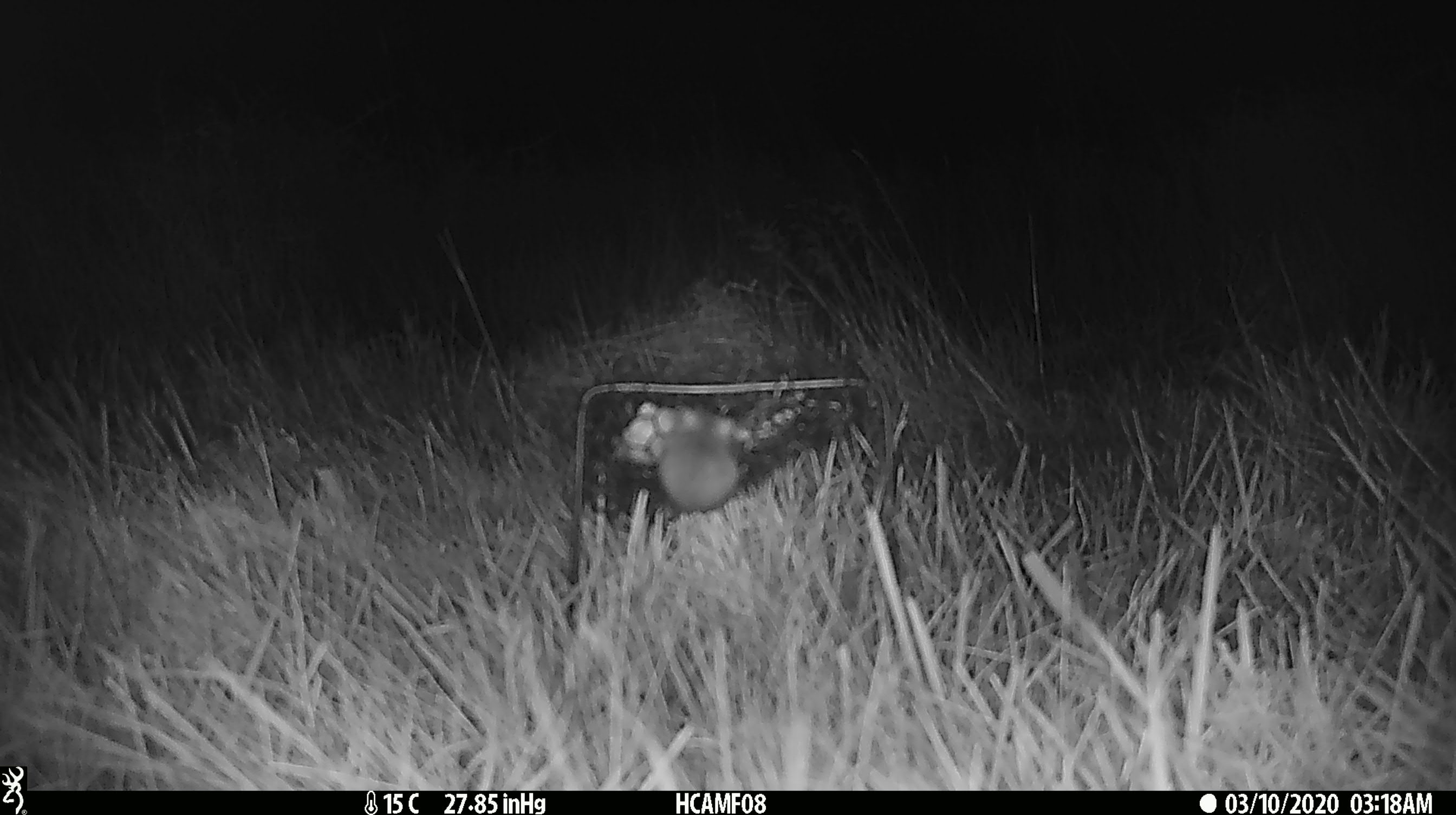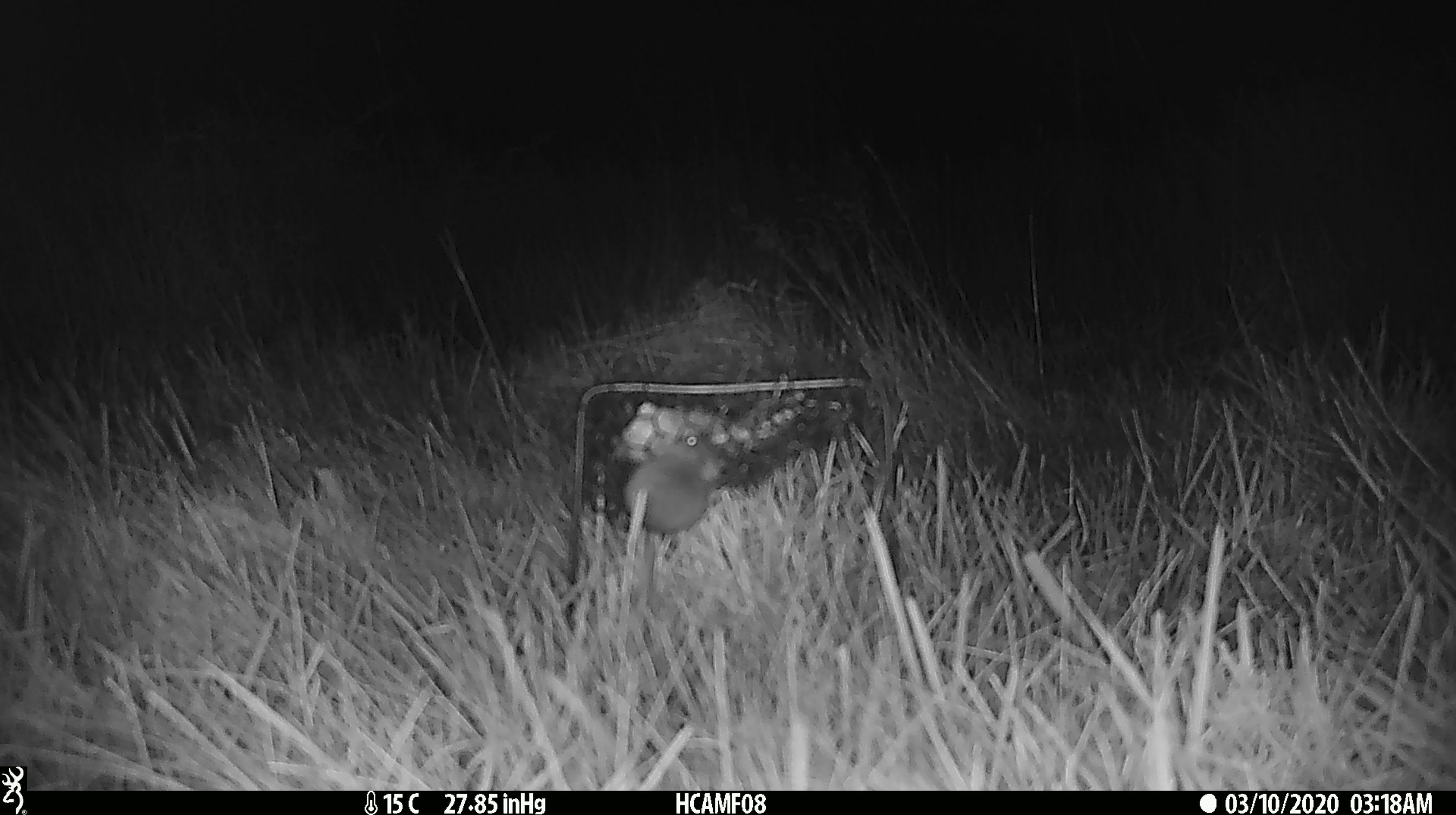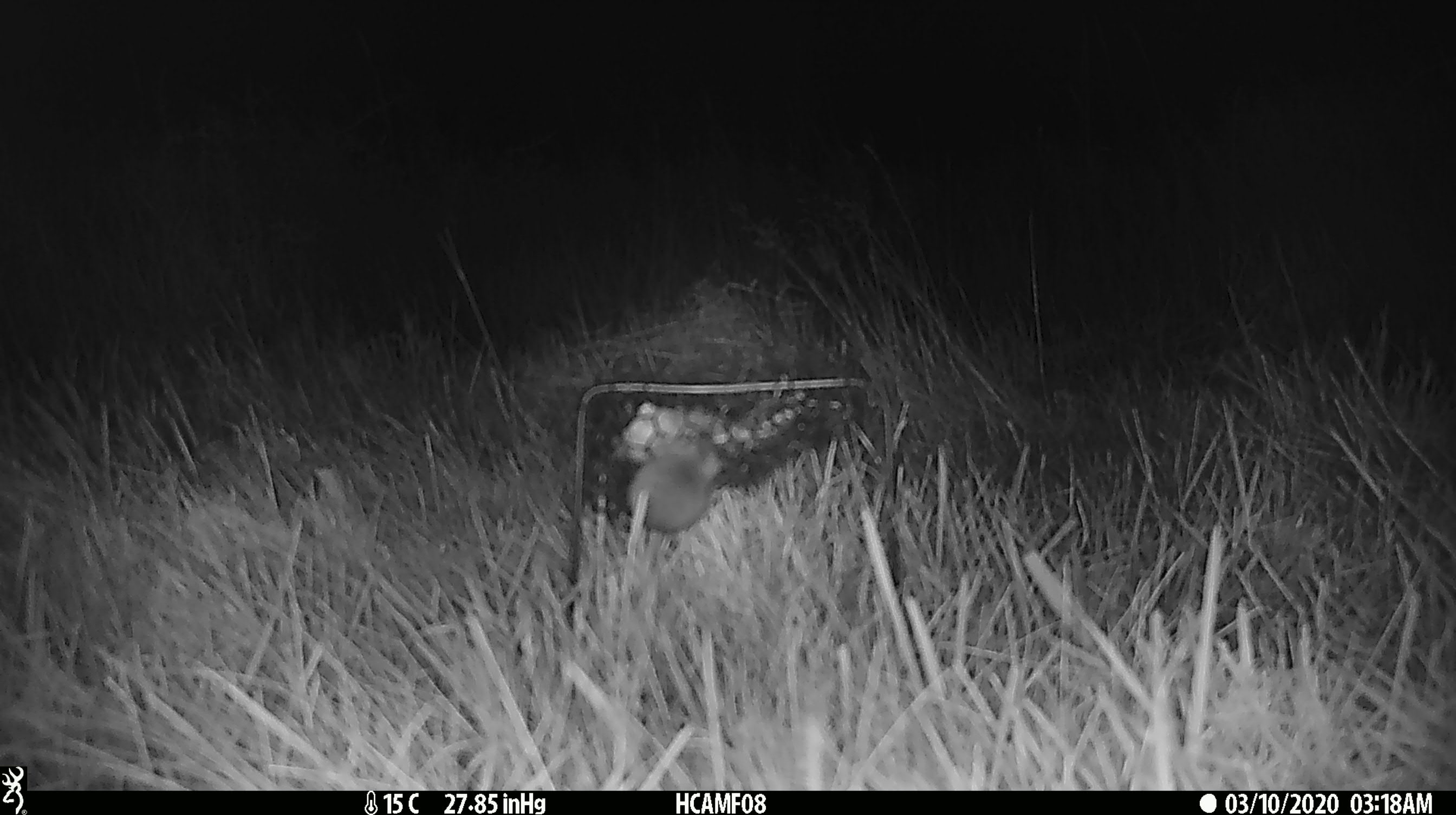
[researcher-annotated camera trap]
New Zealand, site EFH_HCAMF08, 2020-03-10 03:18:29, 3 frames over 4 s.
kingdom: Animalia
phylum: Chordata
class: Mammalia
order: Rodentia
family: Muridae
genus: Mus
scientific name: Mus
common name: mouse